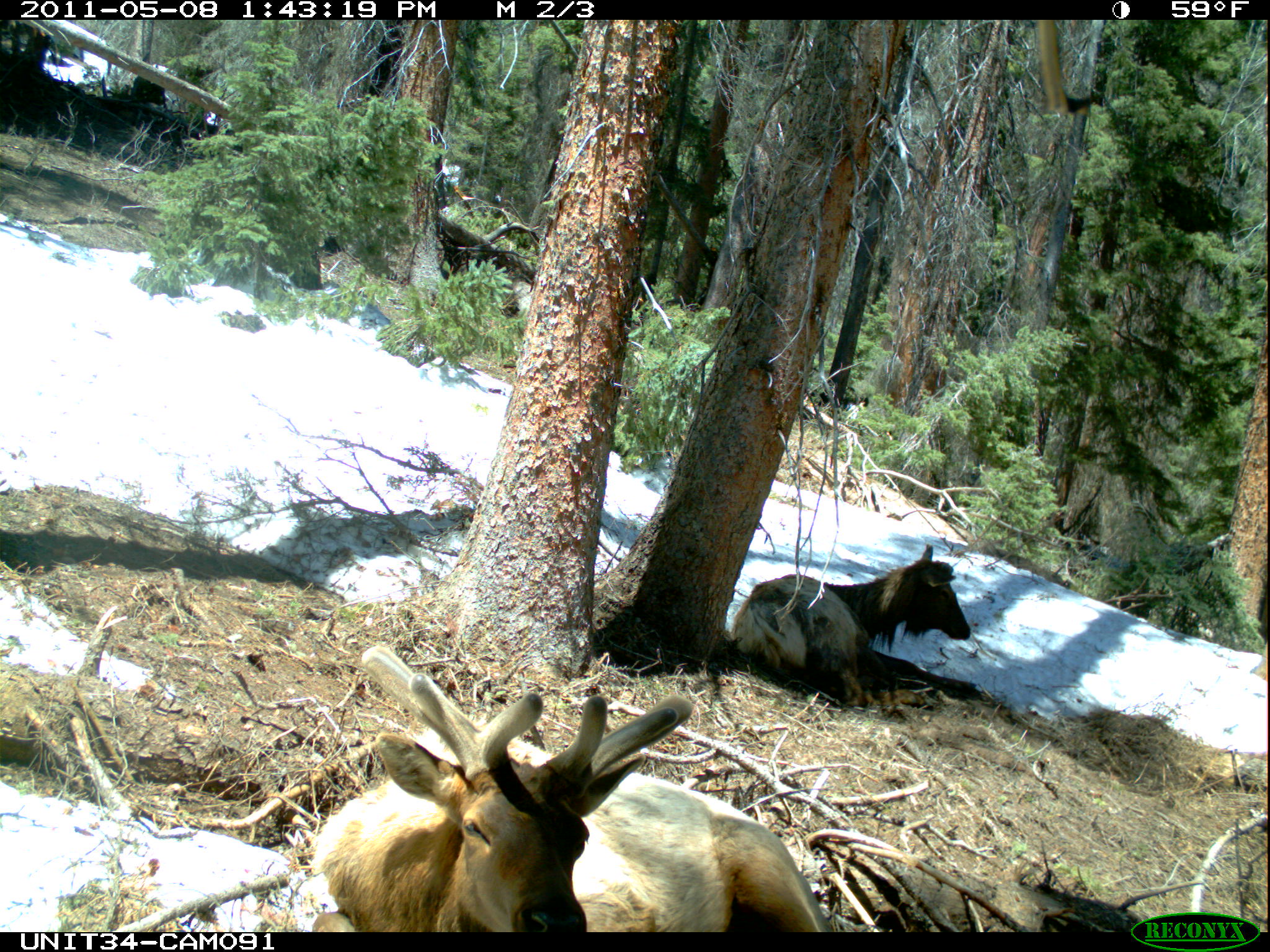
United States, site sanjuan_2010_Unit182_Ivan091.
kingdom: Animalia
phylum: Chordata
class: Mammalia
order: Artiodactyla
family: Cervidae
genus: Cervus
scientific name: Cervus elaphus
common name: red deer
Cervus elaphus (red deer).